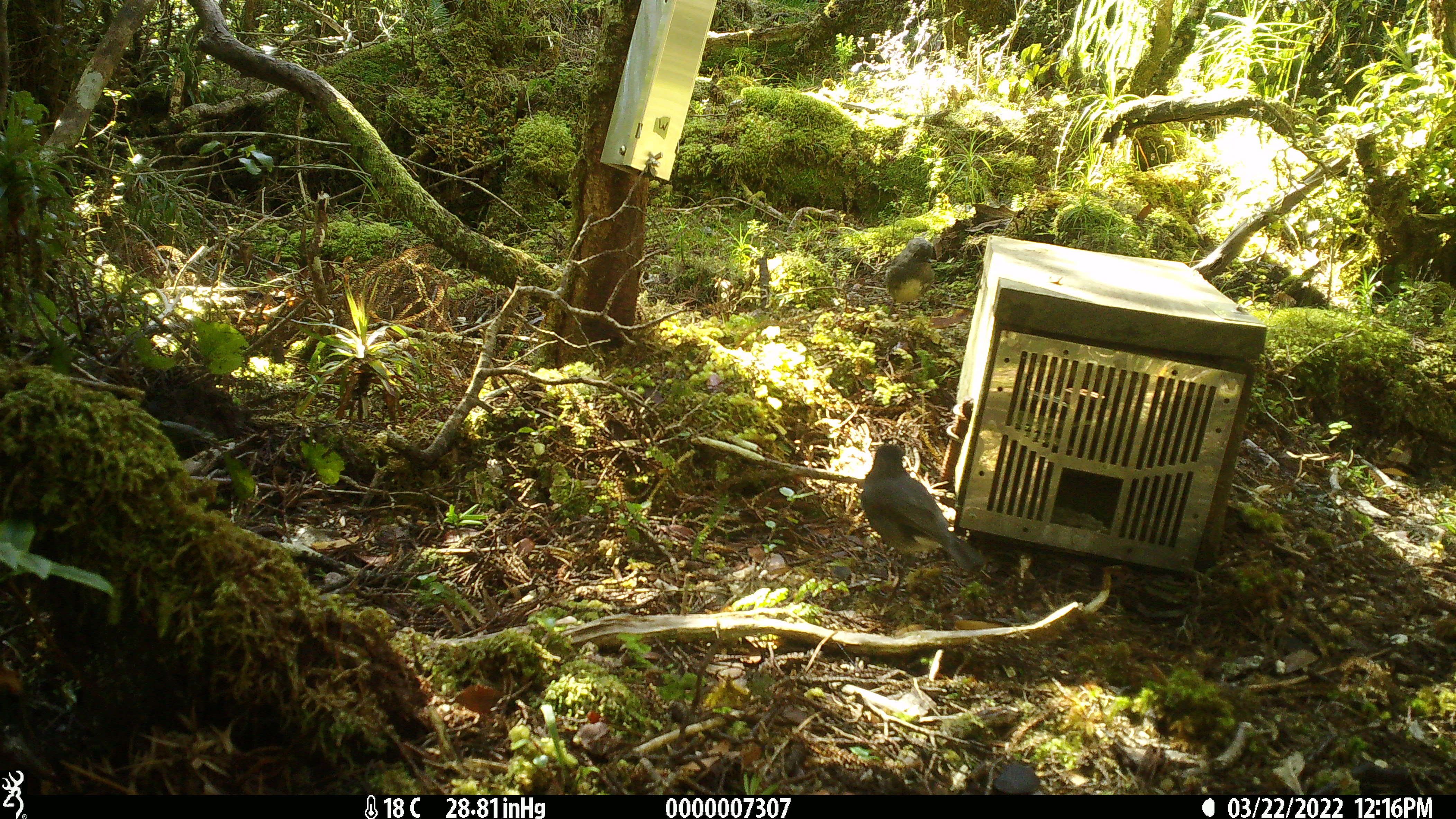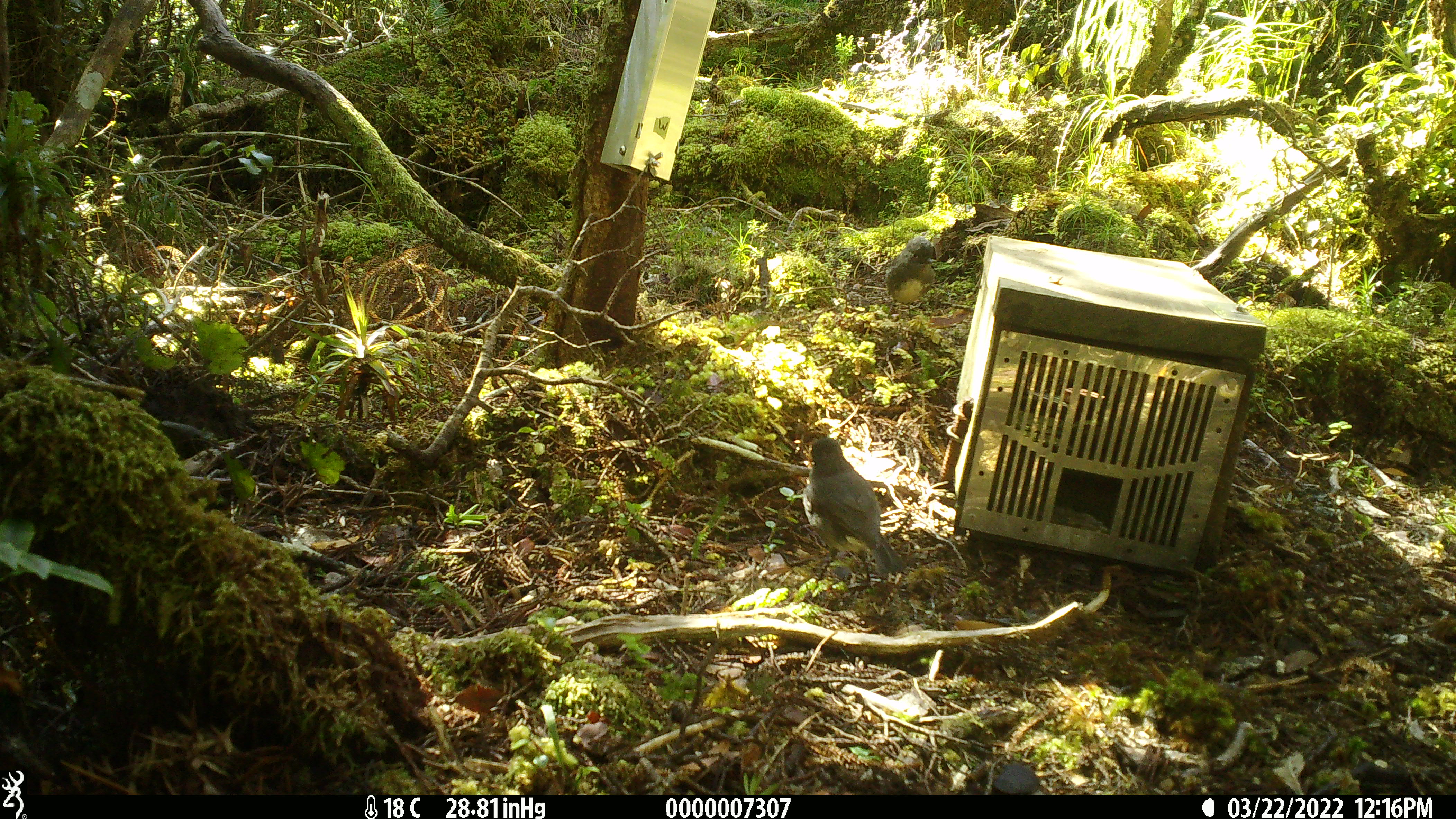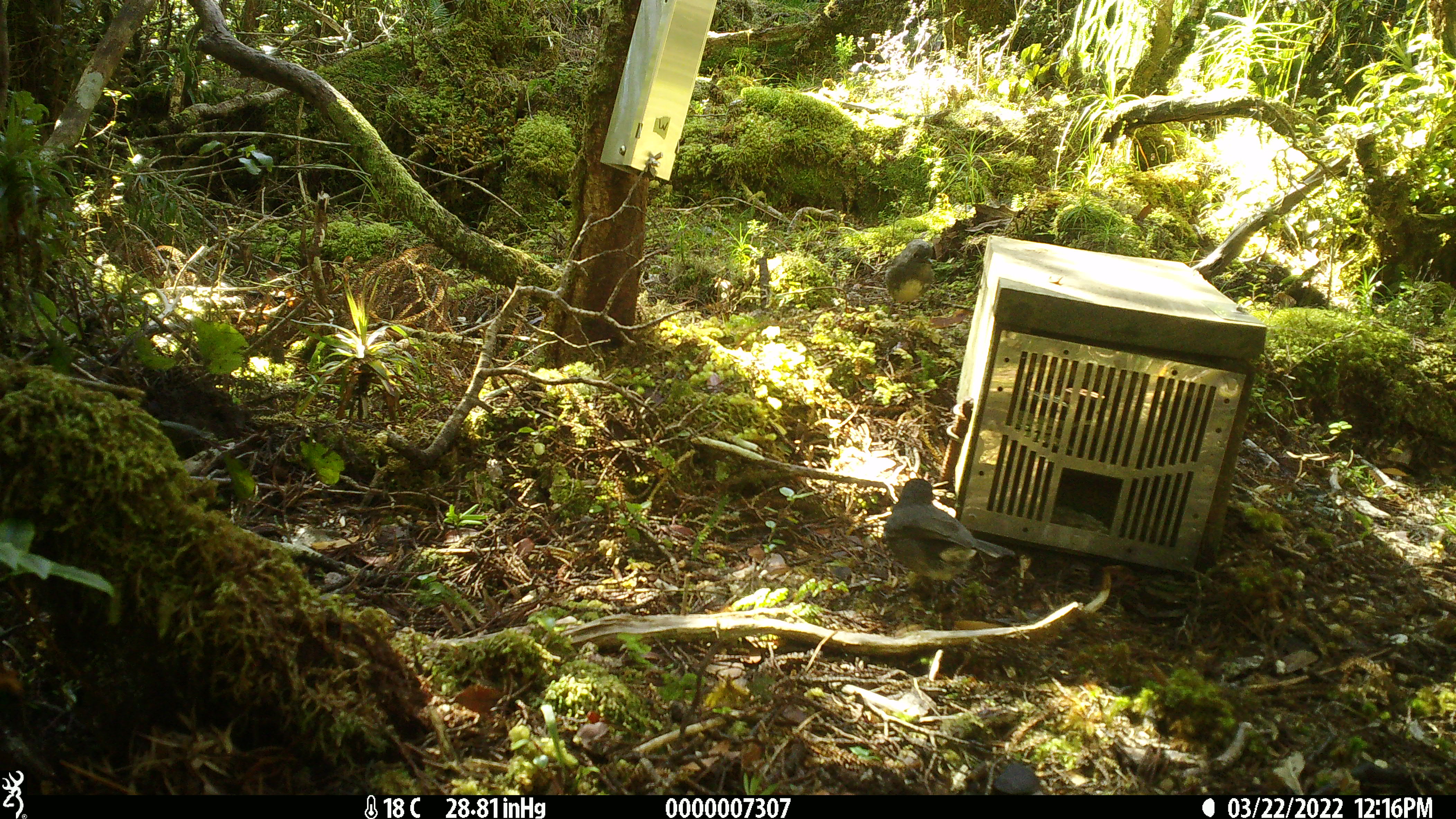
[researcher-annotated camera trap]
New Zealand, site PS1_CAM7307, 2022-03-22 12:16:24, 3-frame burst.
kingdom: Animalia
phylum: Chordata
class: Aves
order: Passeriformes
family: Petroicidae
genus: Petroica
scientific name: Petroica australis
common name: new zealand robin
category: robin